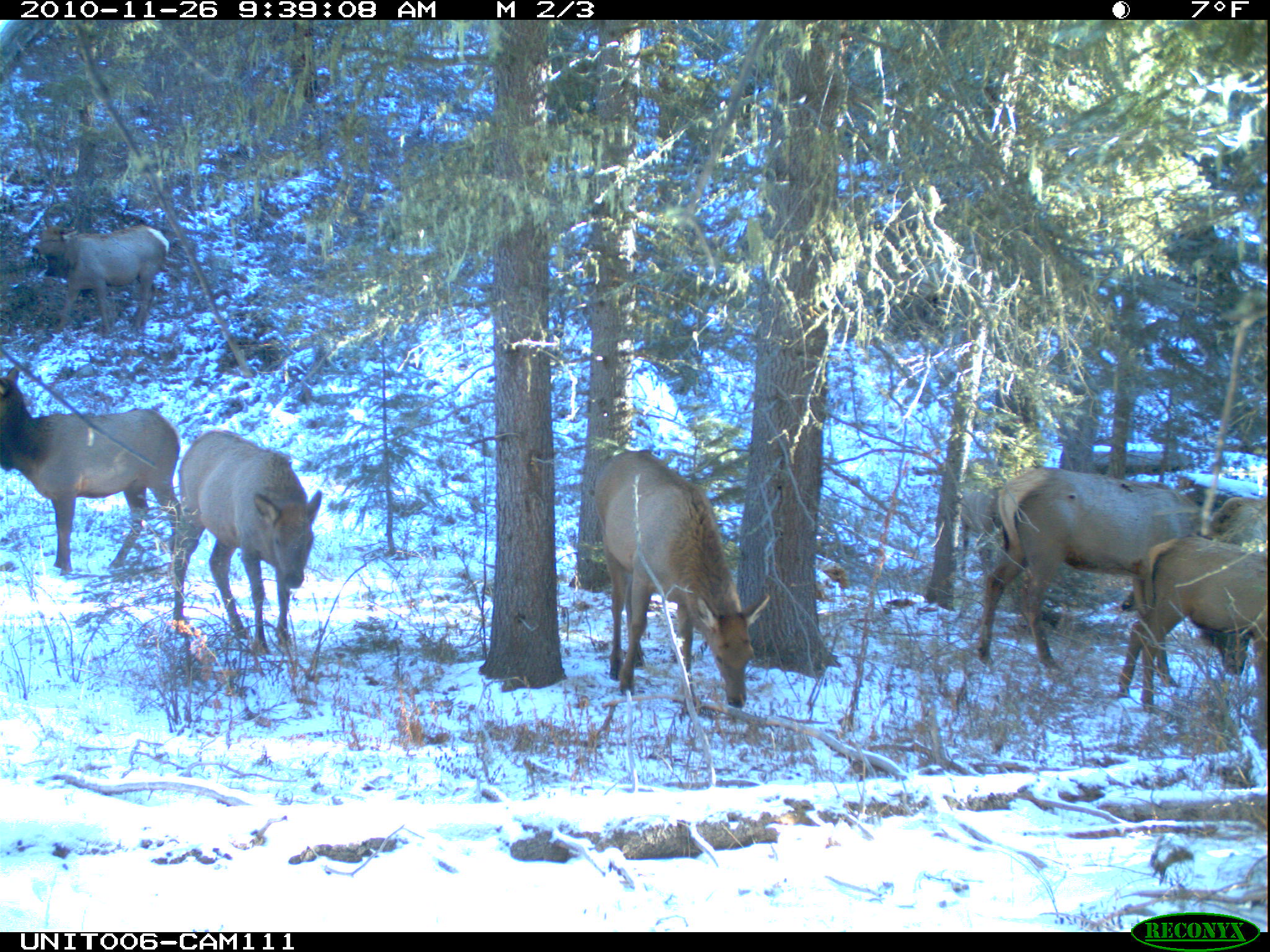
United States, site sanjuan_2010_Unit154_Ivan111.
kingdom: Animalia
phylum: Chordata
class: Mammalia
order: Artiodactyla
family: Cervidae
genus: Cervus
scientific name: Cervus elaphus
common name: red deer